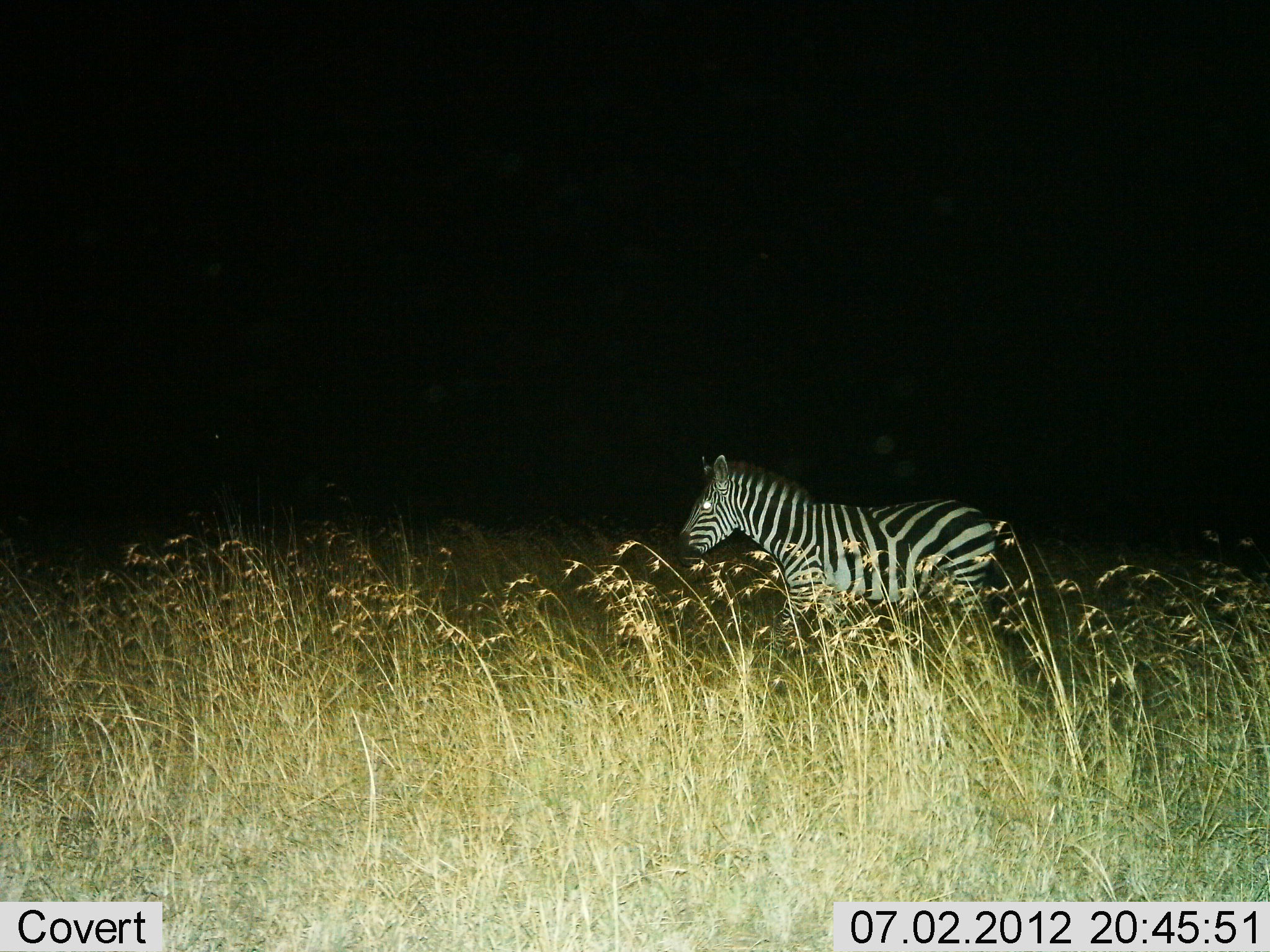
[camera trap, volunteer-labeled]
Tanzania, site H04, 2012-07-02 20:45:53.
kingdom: Animalia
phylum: Chordata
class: Mammalia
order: Perissodactyla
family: Equidae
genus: Equus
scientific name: Equus quagga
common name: plains zebra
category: zebra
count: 1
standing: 40%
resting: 0%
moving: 60%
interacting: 0%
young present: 0%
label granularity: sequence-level